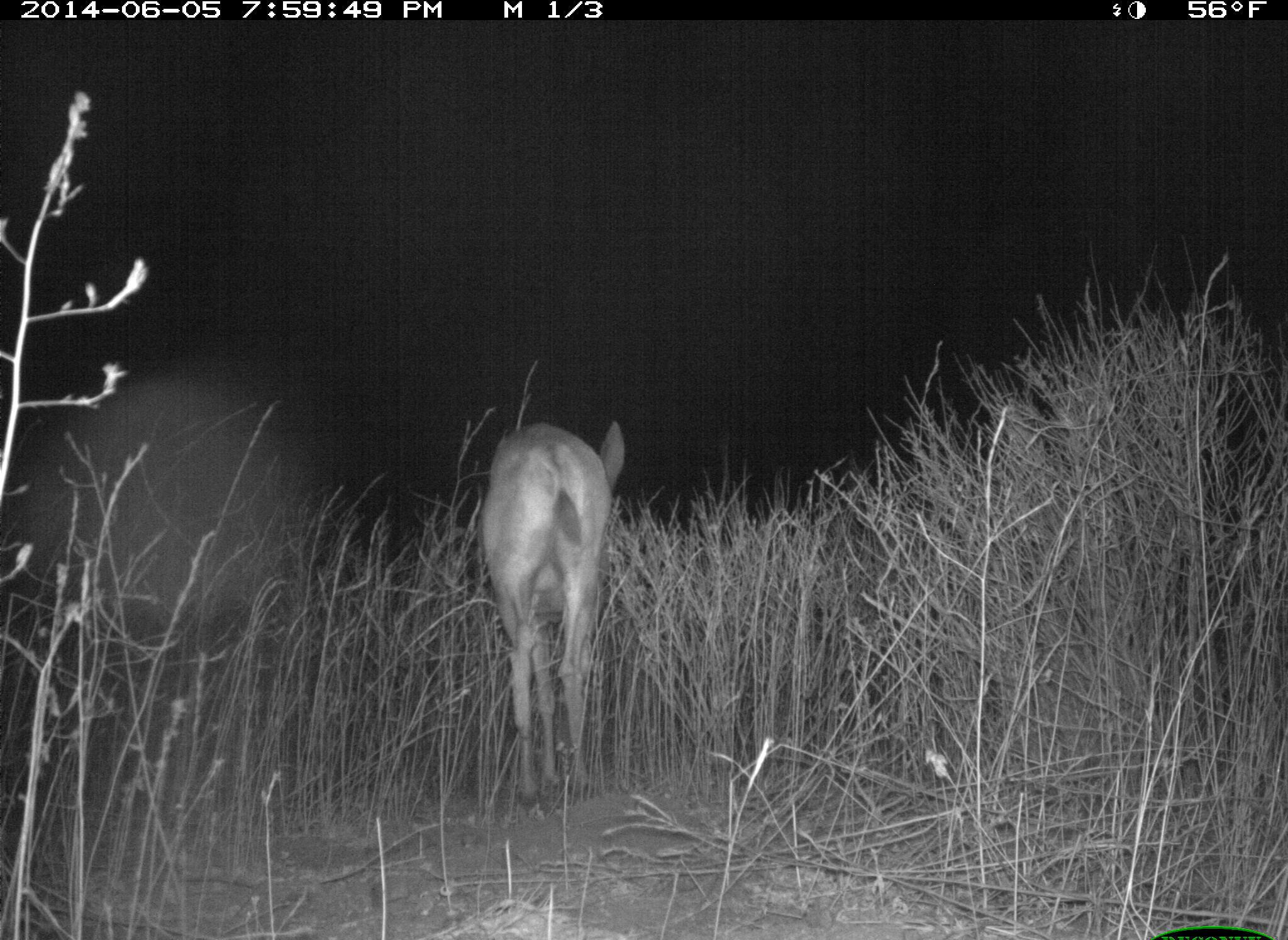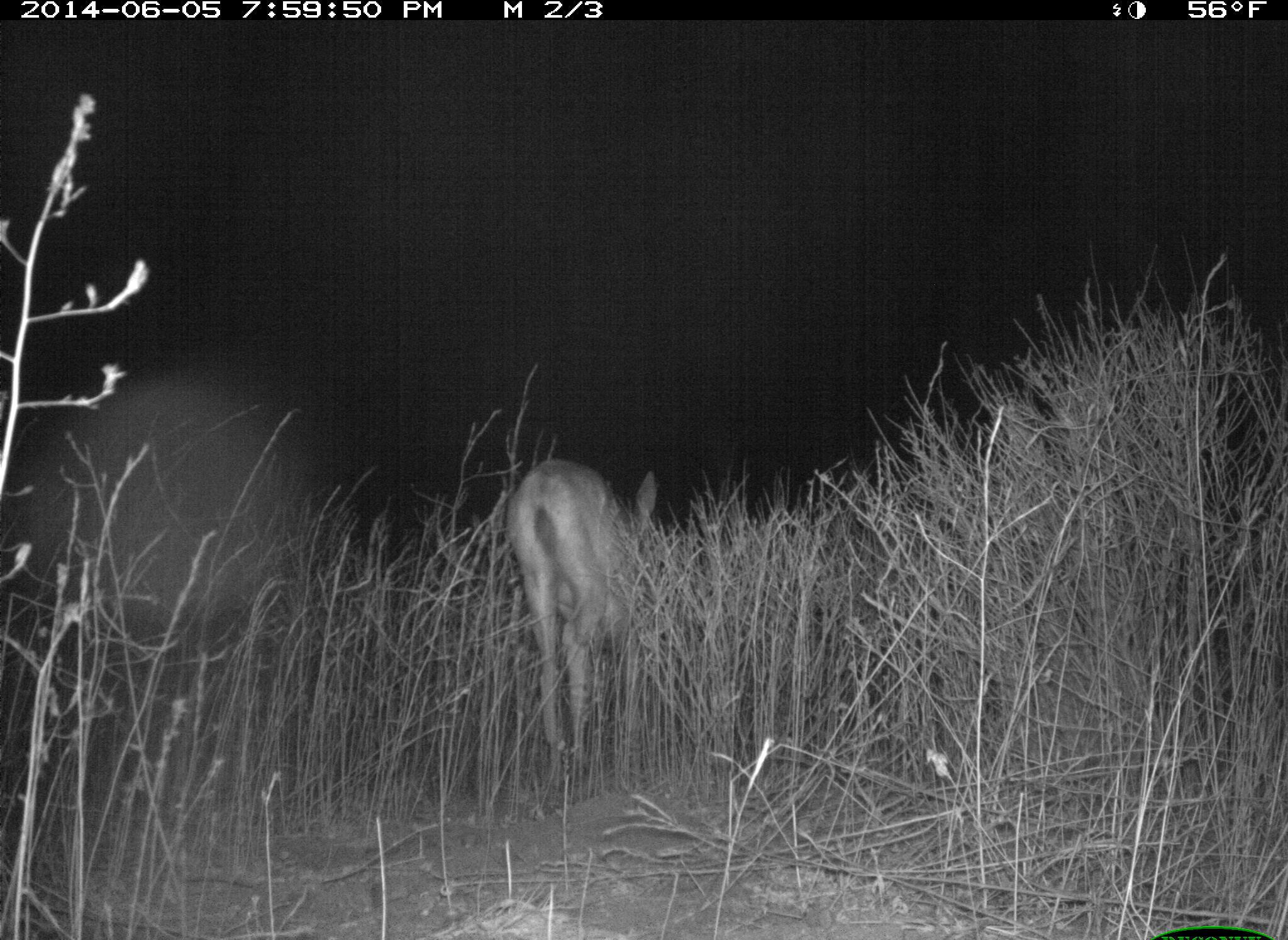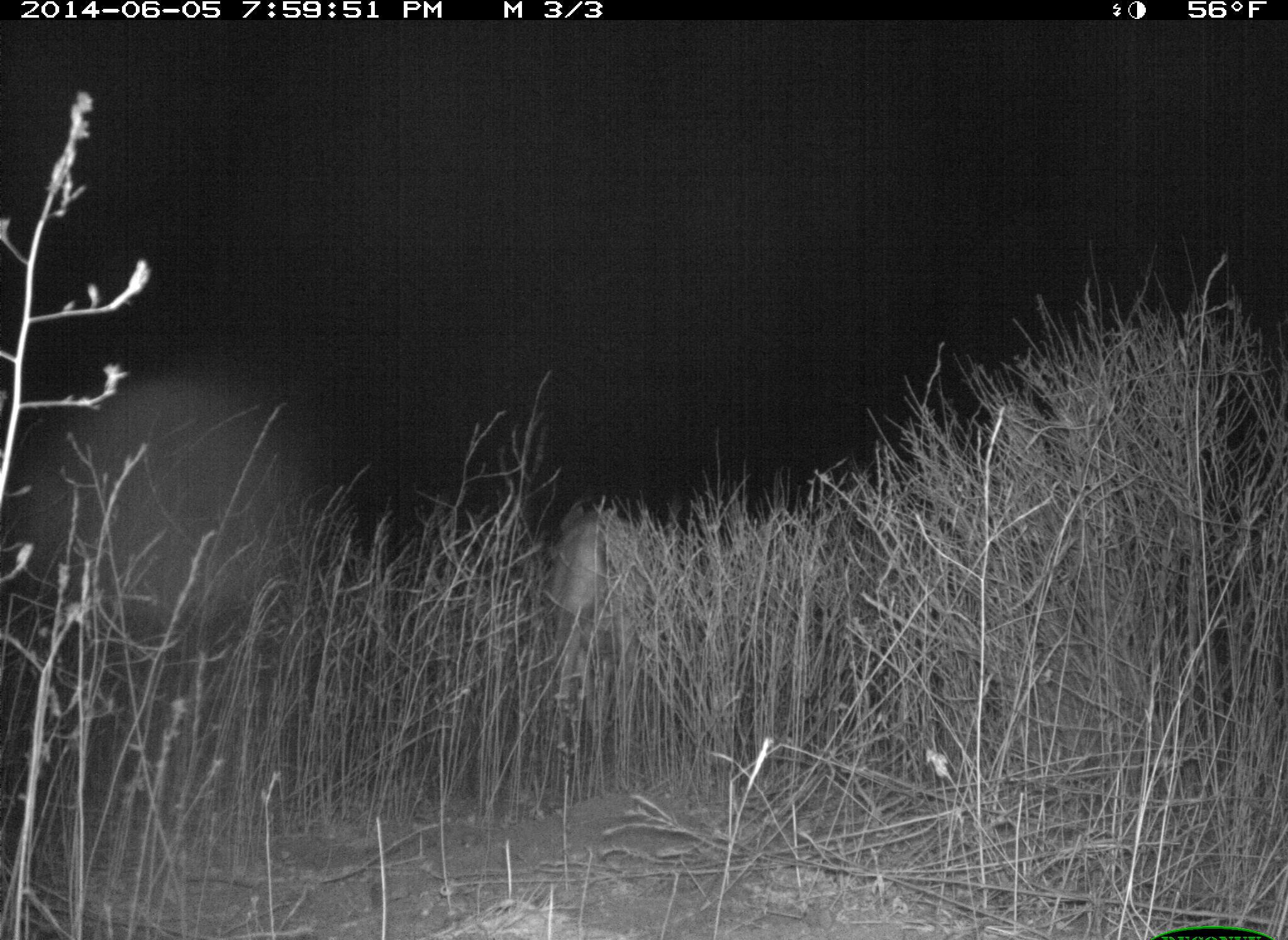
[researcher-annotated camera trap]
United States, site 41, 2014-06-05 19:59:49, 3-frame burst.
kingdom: Animalia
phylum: Chordata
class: Mammalia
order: Artiodactyla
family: Cervidae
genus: Odocoileus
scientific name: Odocoileus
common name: deer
Deer (Odocoileus).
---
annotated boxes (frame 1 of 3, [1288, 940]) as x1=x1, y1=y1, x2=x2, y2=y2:
deer: x1=479, y1=420, x2=628, y2=812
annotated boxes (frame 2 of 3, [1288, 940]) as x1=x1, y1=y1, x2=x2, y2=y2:
deer: x1=503, y1=456, x2=659, y2=793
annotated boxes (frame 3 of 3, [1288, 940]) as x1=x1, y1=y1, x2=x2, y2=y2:
deer: x1=552, y1=496, x2=656, y2=803